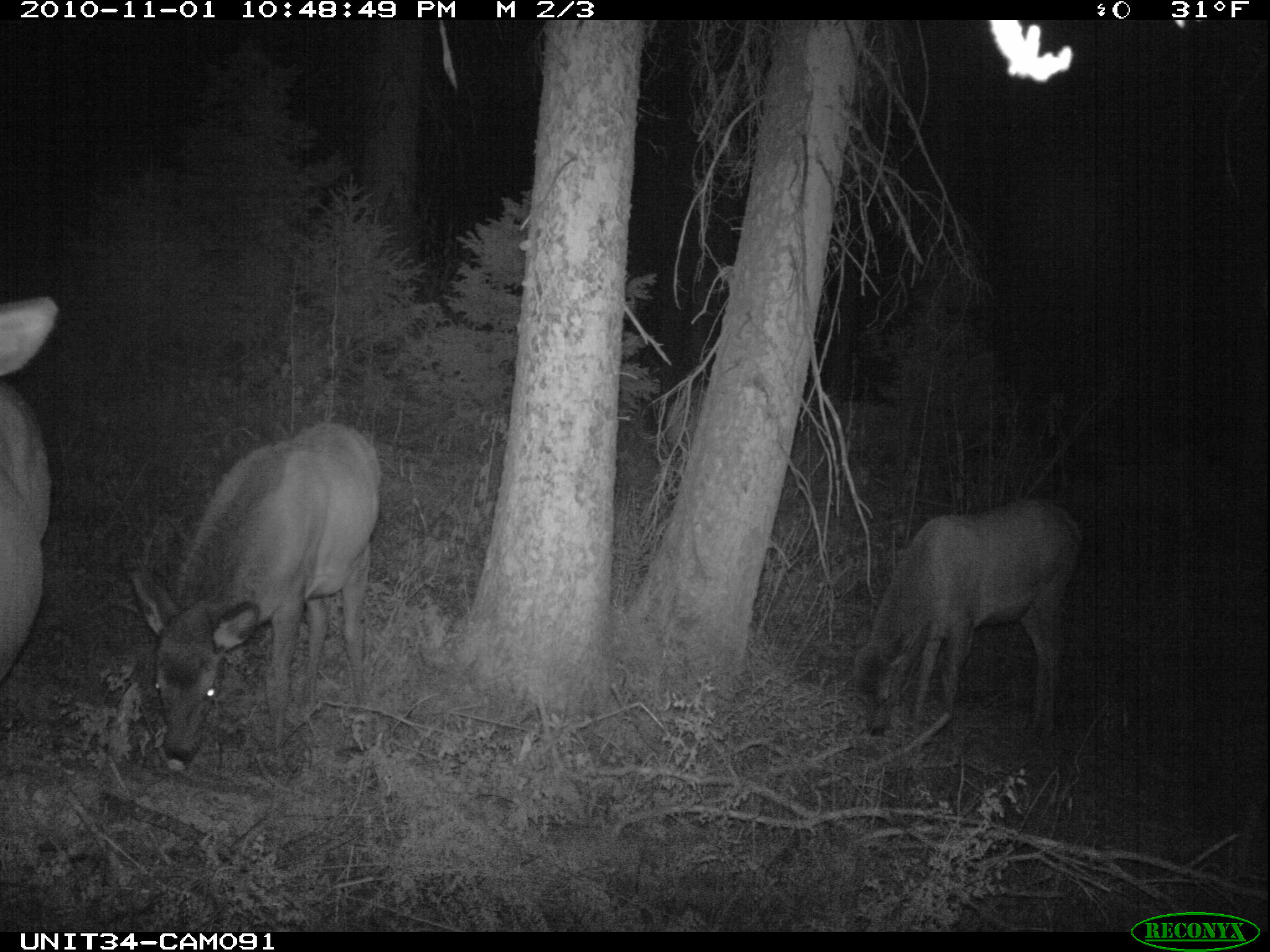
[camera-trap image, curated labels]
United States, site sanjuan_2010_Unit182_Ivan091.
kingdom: Animalia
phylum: Chordata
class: Mammalia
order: Artiodactyla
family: Cervidae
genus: Cervus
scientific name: Cervus elaphus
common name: red deer